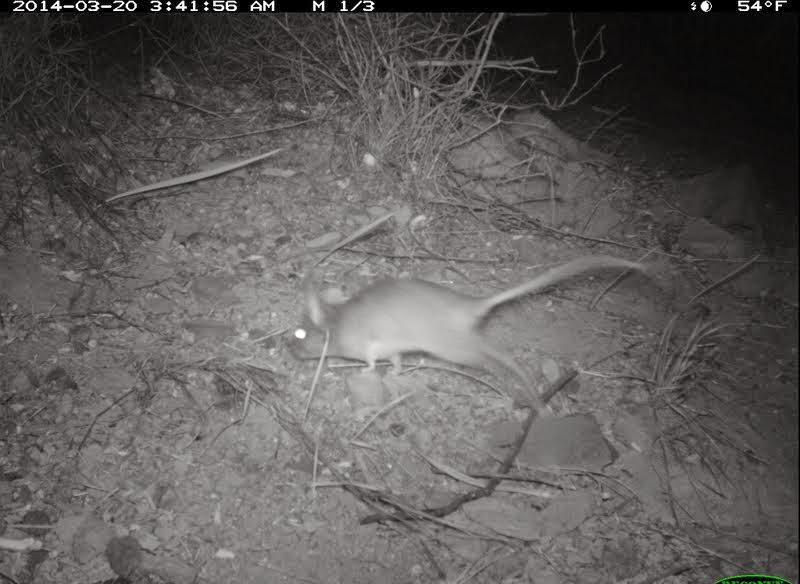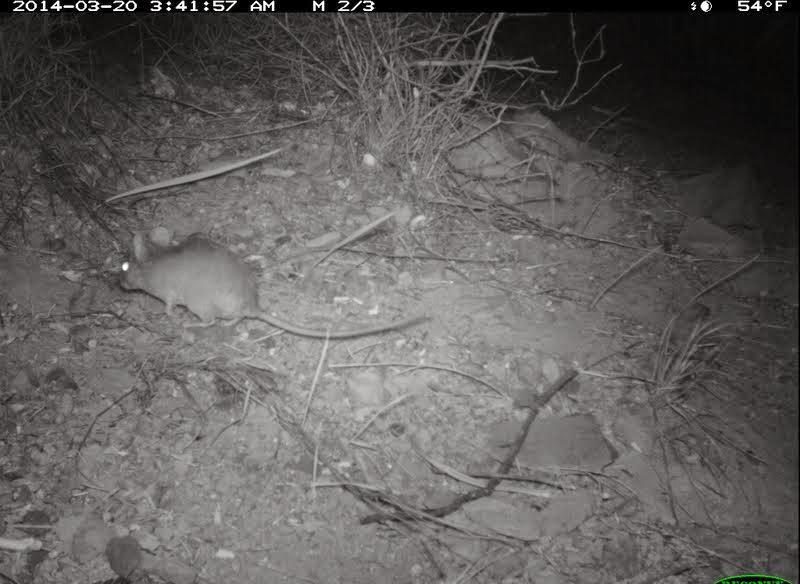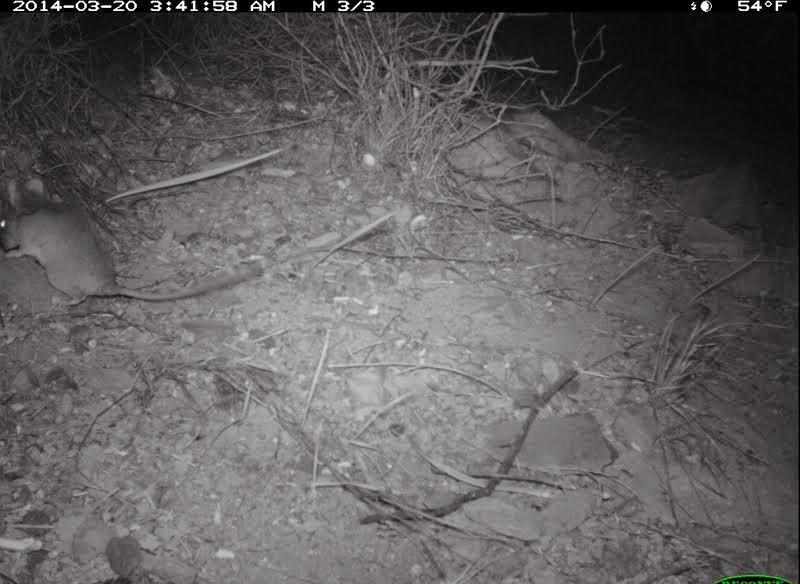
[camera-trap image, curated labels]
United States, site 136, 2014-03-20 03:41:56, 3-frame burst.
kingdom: Animalia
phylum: Chordata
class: Mammalia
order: Rodentia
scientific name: Rodentia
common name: rodent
Rodent (Rodentia).